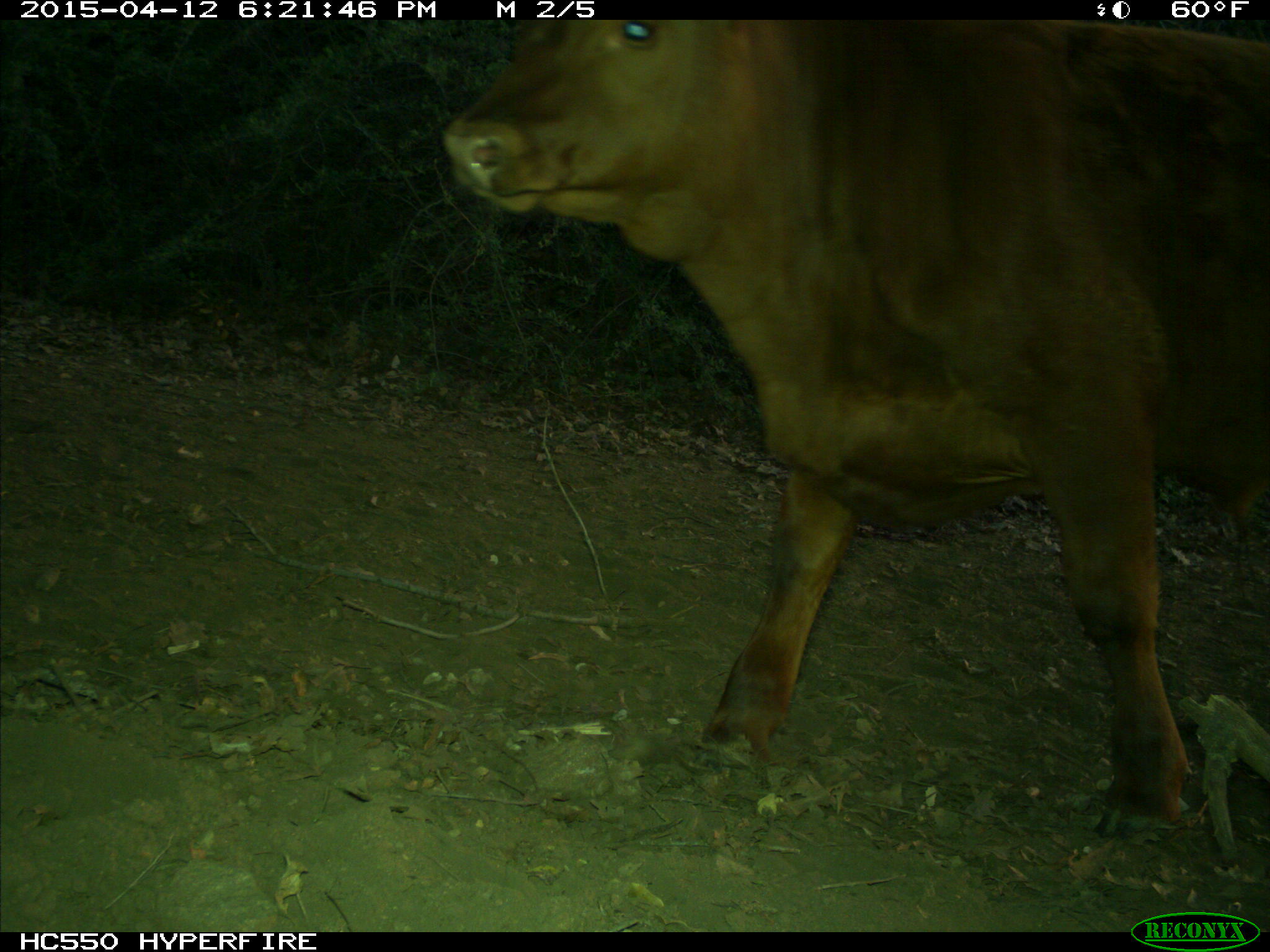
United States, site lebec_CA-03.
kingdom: Animalia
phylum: Chordata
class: Mammalia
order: Artiodactyla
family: Bovidae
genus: Bos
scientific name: Bos taurus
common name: domestic cow